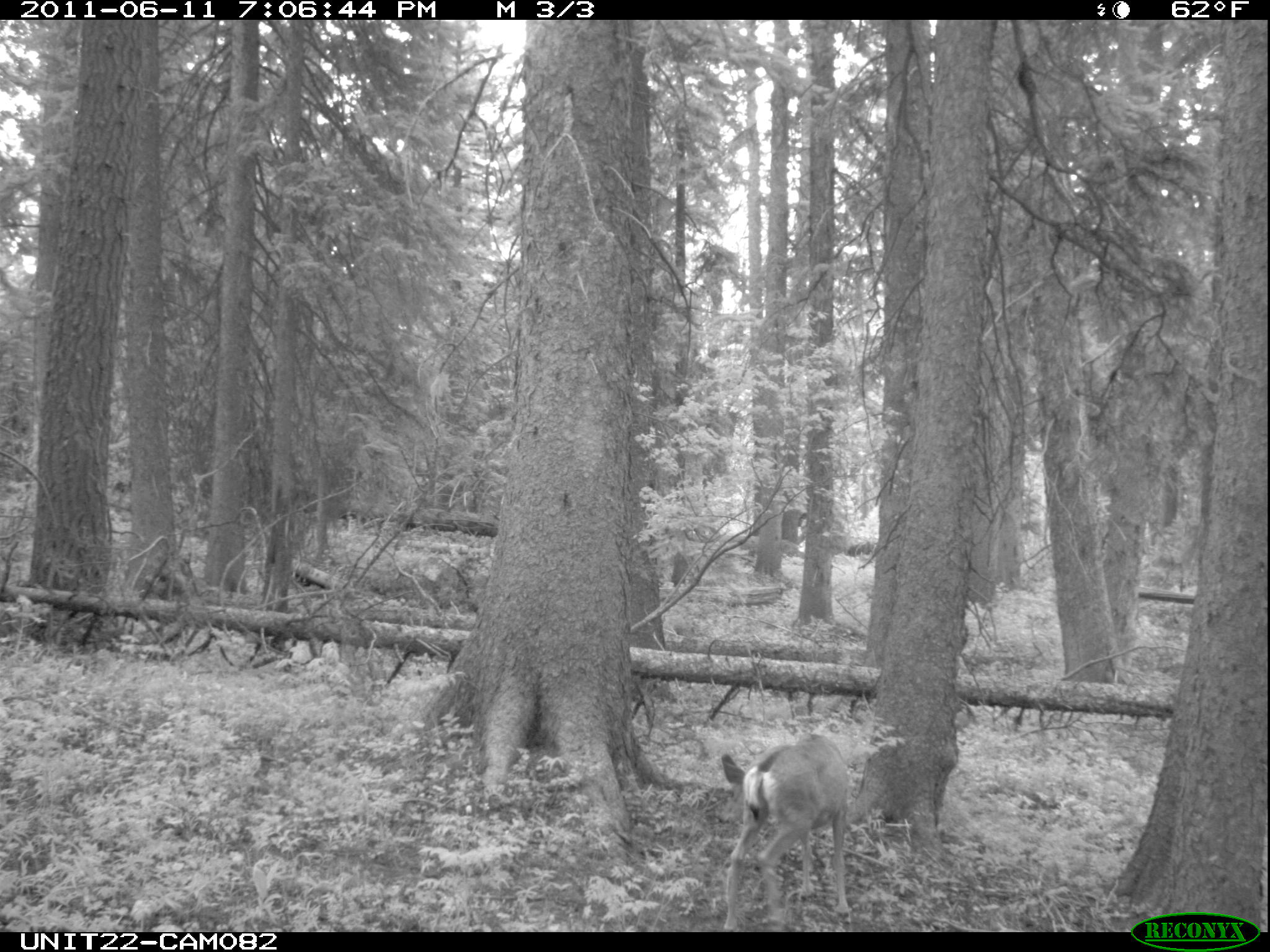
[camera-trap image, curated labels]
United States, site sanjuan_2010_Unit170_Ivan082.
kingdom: Animalia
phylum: Chordata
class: Mammalia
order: Artiodactyla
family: Cervidae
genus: Odocoileus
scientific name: Odocoileus hemionus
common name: mule deer